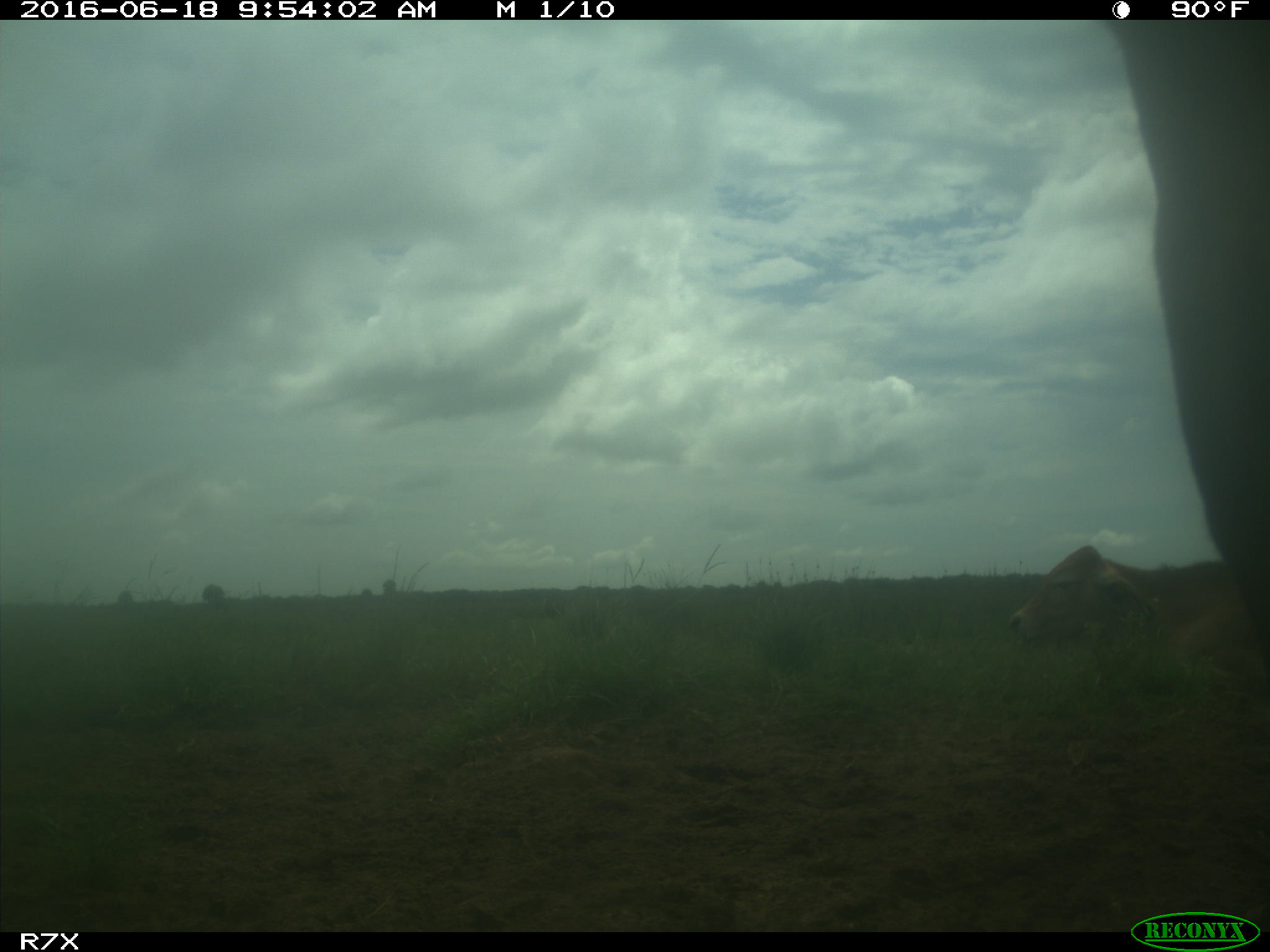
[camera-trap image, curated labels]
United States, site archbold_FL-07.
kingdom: Animalia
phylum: Chordata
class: Mammalia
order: Artiodactyla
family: Bovidae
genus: Bos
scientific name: Bos taurus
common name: domestic cow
Bos taurus (domestic cow).